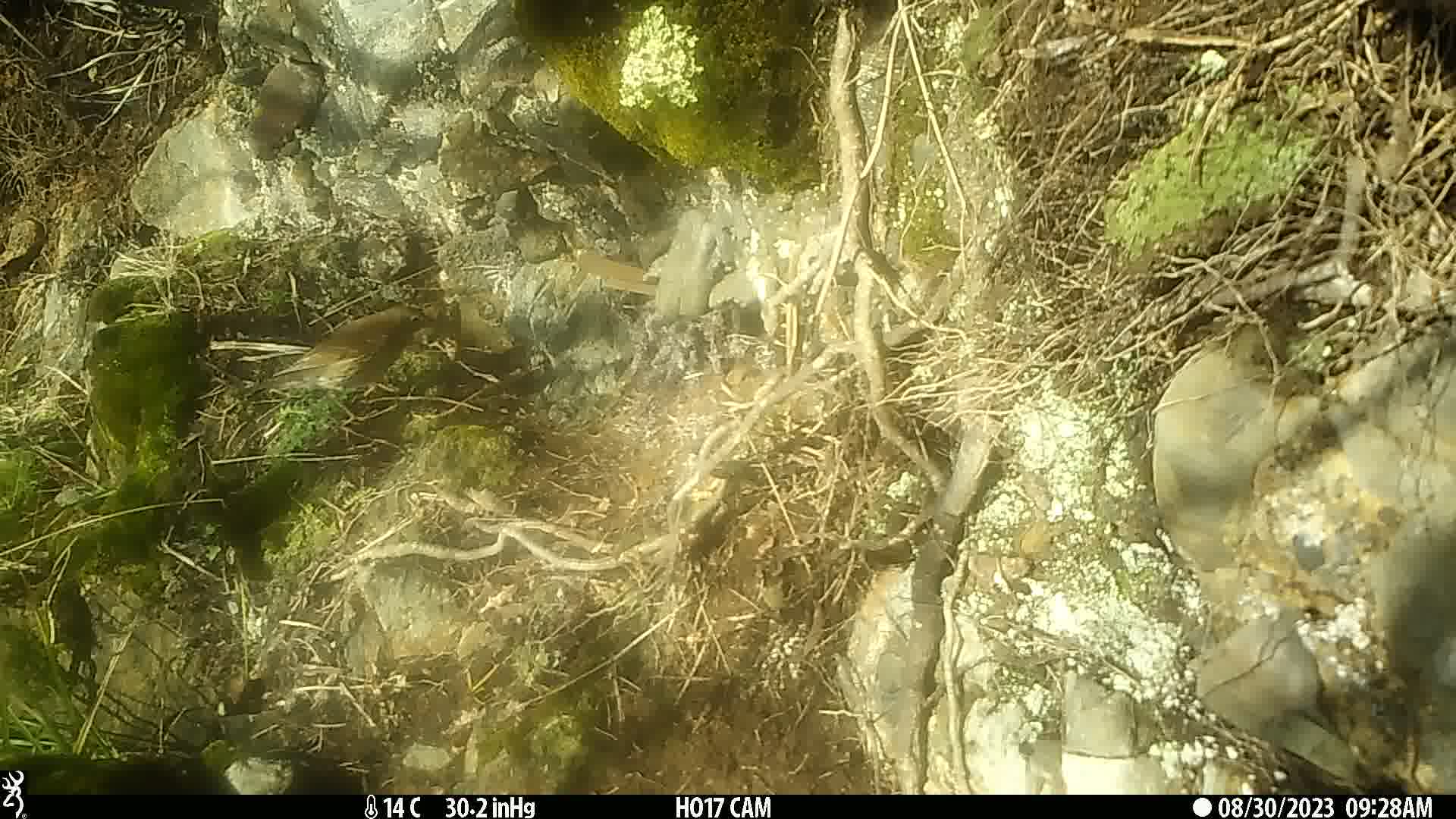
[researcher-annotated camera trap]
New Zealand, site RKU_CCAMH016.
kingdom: Animalia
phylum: Chordata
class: Aves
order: Passeriformes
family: Turdidae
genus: Turdus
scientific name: Turdus philomelos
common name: song thrush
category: thrush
Thrush (song thrush) (Turdus philomelos).